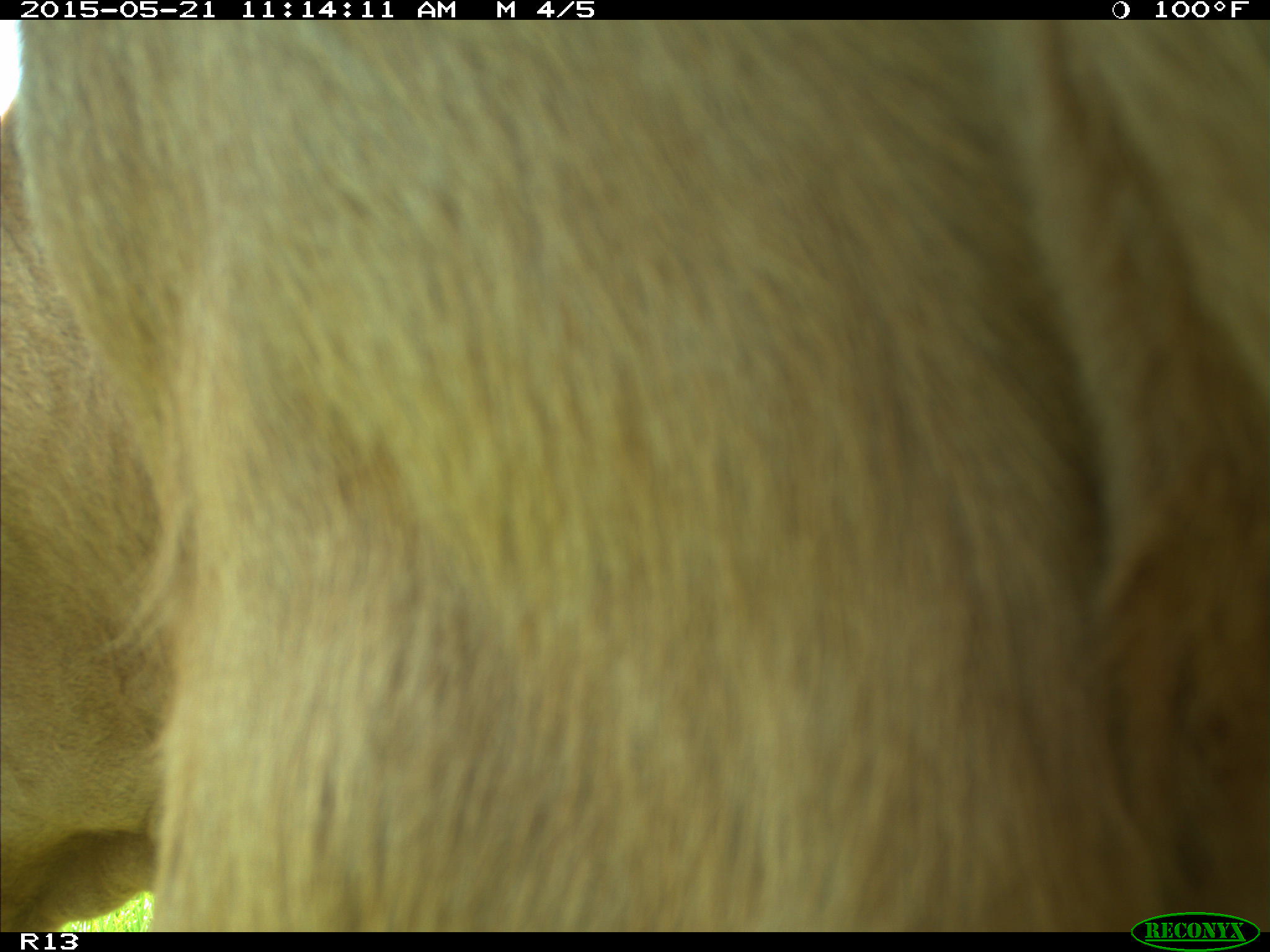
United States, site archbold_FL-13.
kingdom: Animalia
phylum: Chordata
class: Mammalia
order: Artiodactyla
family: Bovidae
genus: Bos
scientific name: Bos taurus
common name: domestic cow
Bos taurus (domestic cow).